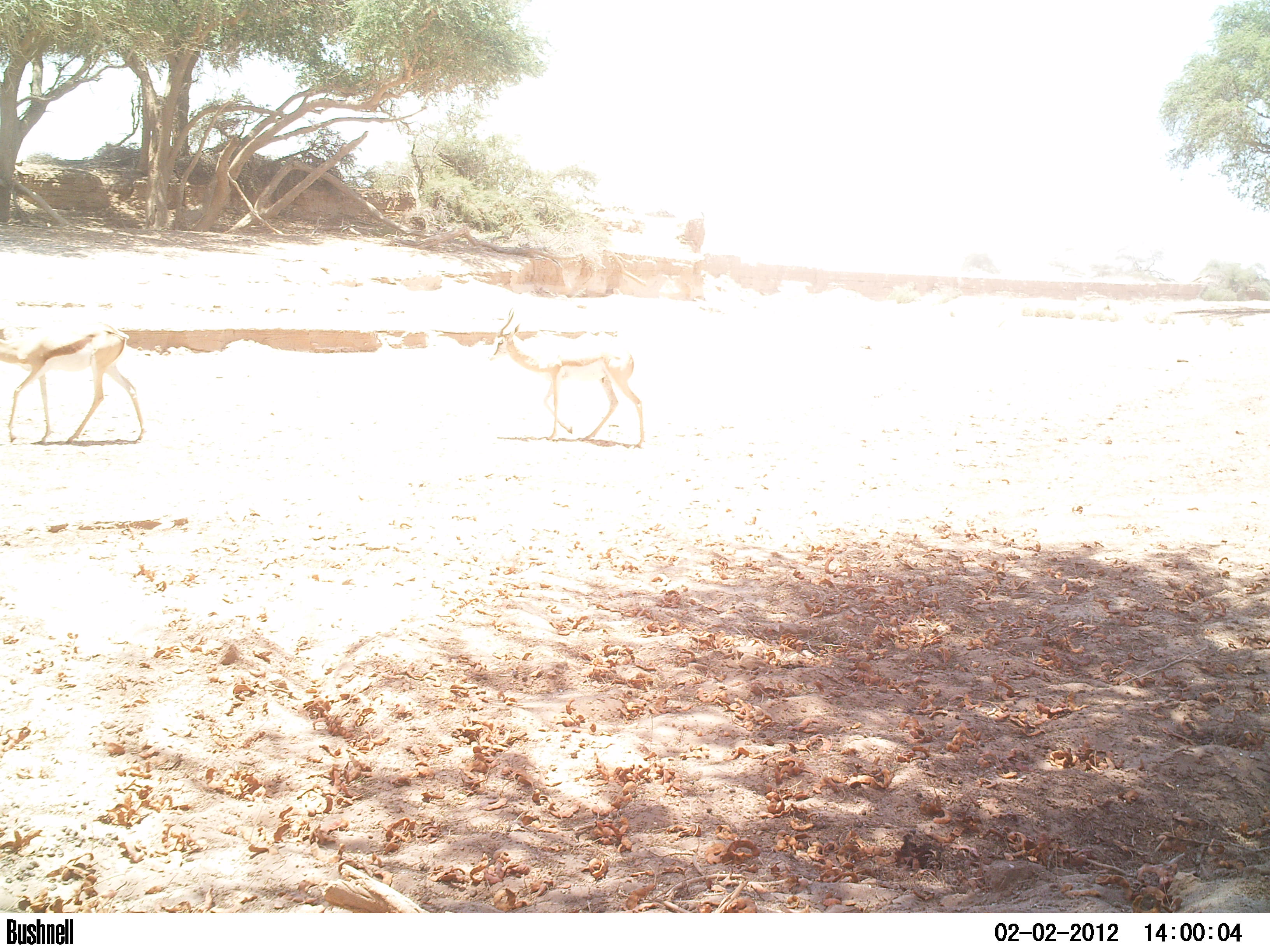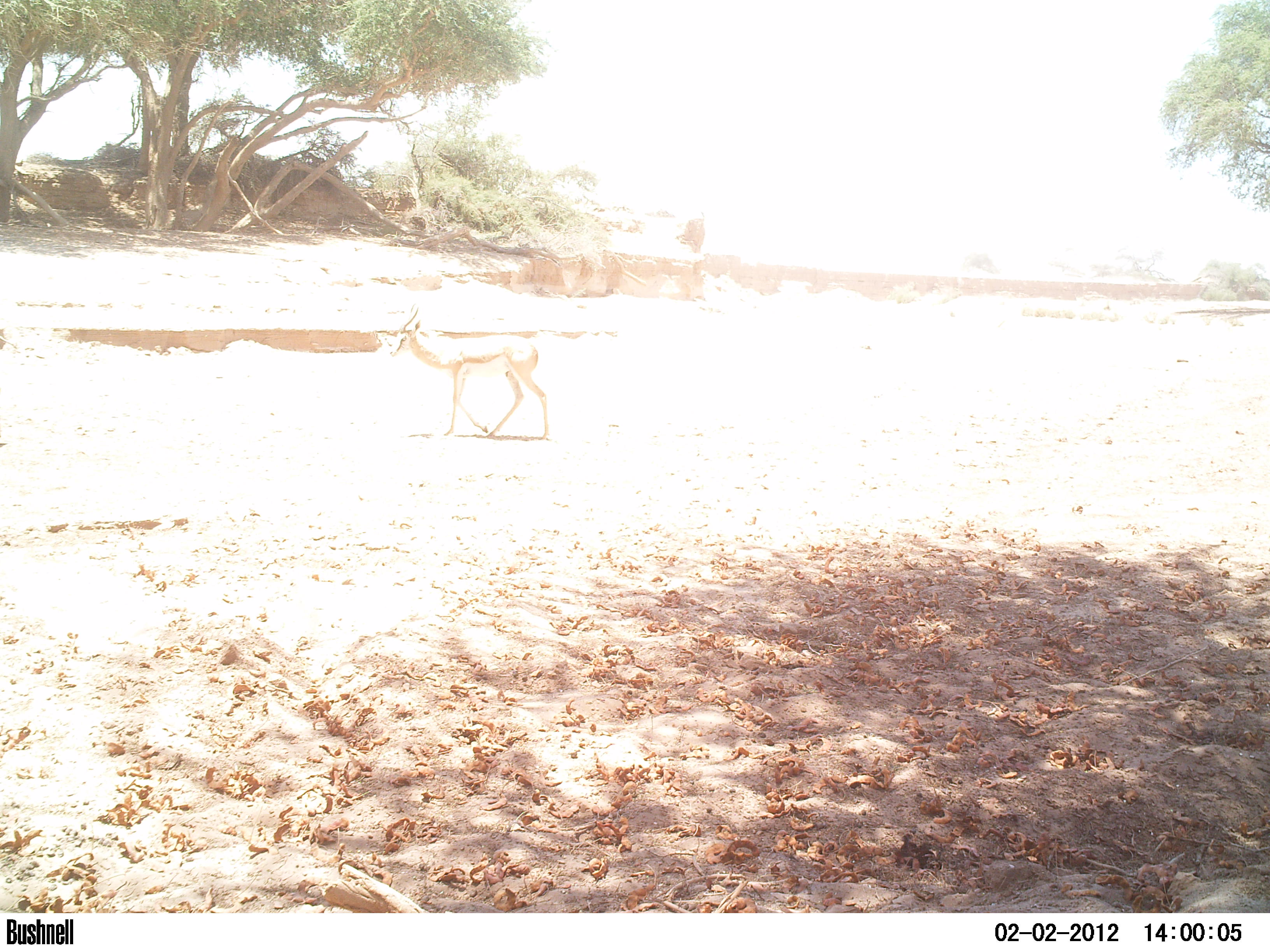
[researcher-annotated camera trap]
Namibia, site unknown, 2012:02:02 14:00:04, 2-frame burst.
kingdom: Animalia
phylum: Chordata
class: Mammalia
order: Artiodactyla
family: Bovidae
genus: Antidorcas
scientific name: Antidorcas marsupialis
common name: springbok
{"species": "Antidorcas marsupialis (springbok)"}